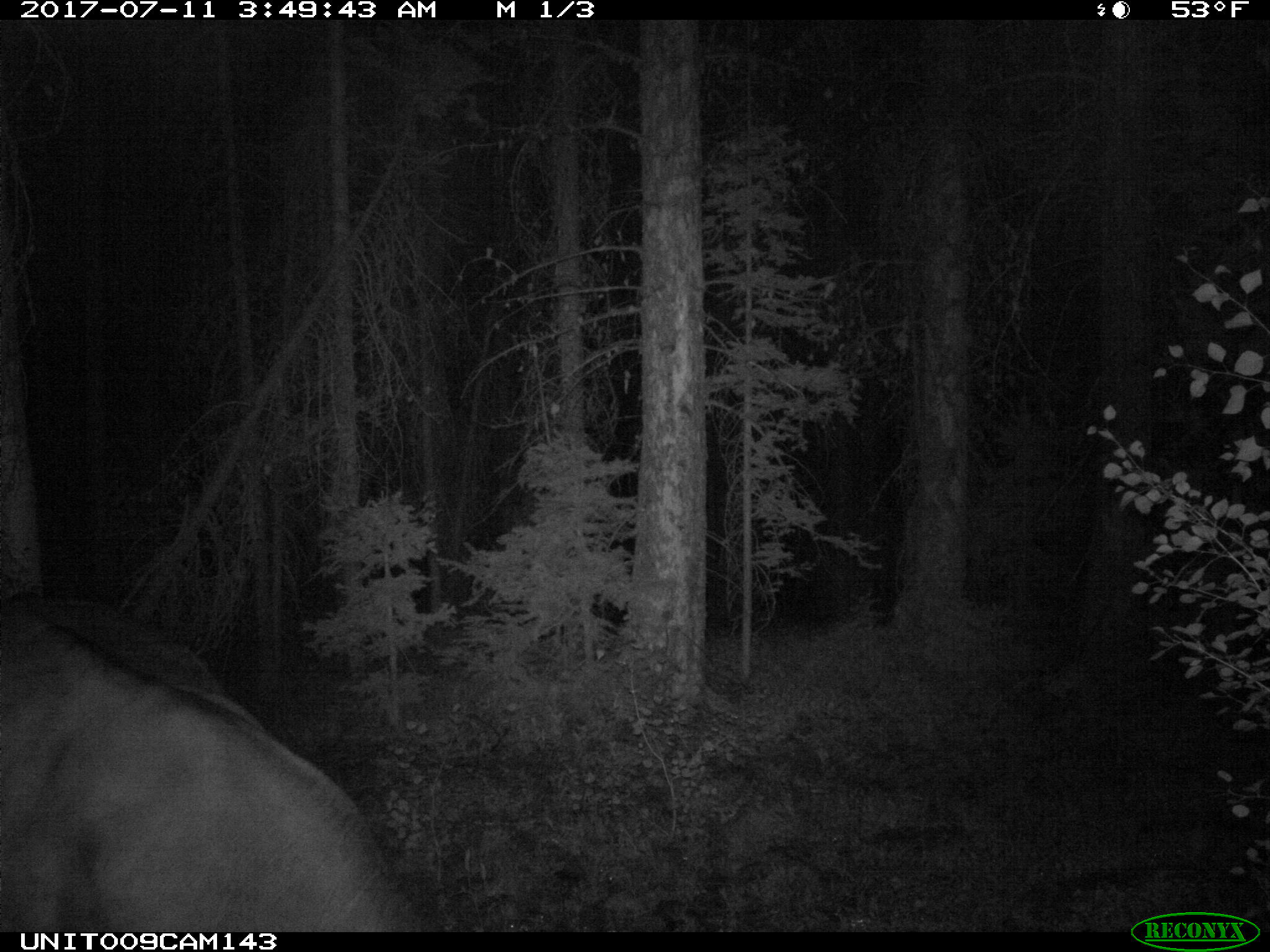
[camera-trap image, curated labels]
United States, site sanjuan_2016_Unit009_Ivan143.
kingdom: Animalia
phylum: Chordata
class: Mammalia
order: Artiodactyla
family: Bovidae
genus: Bos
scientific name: Bos taurus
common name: domestic cow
Bos taurus (domestic cow).